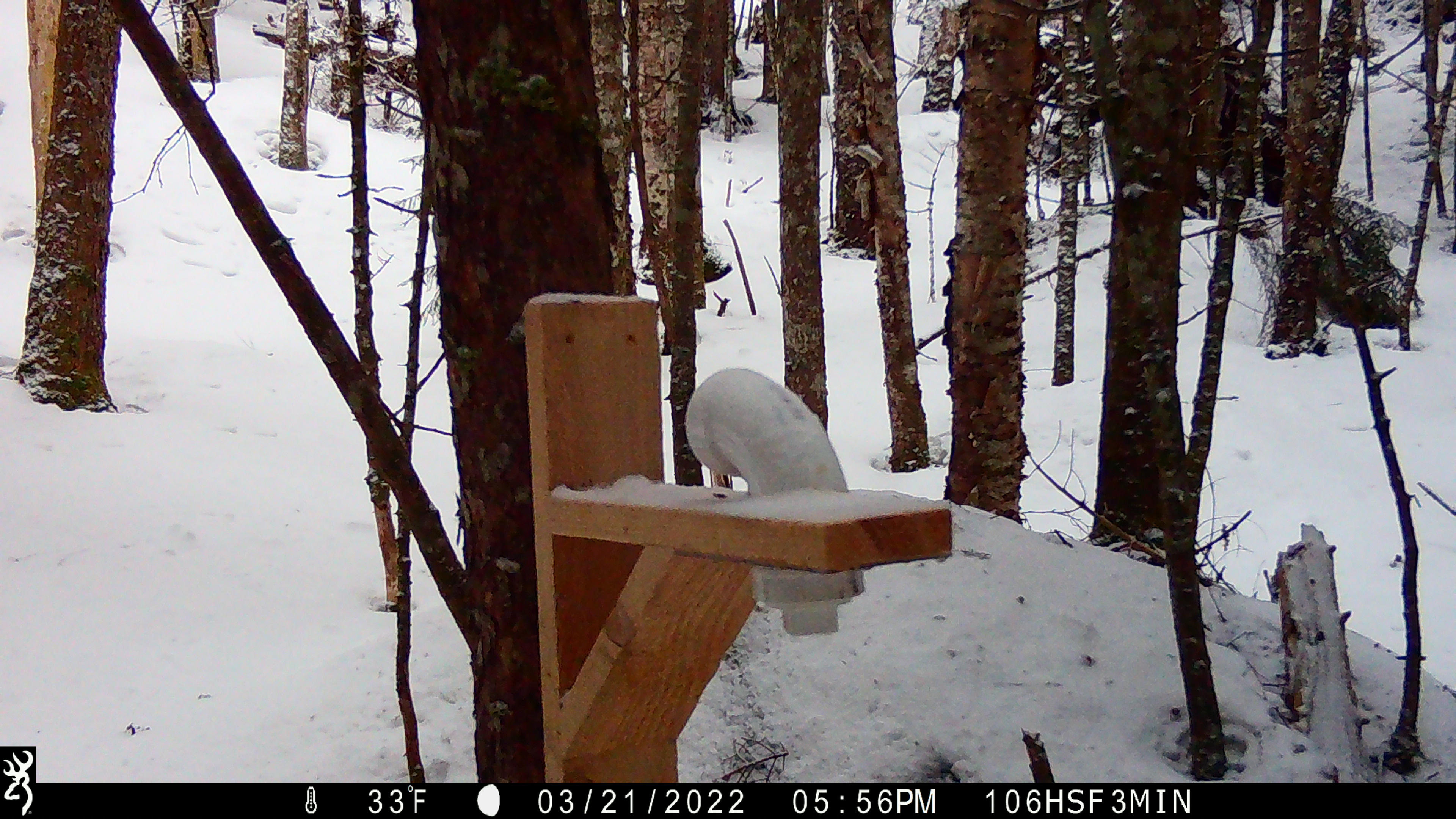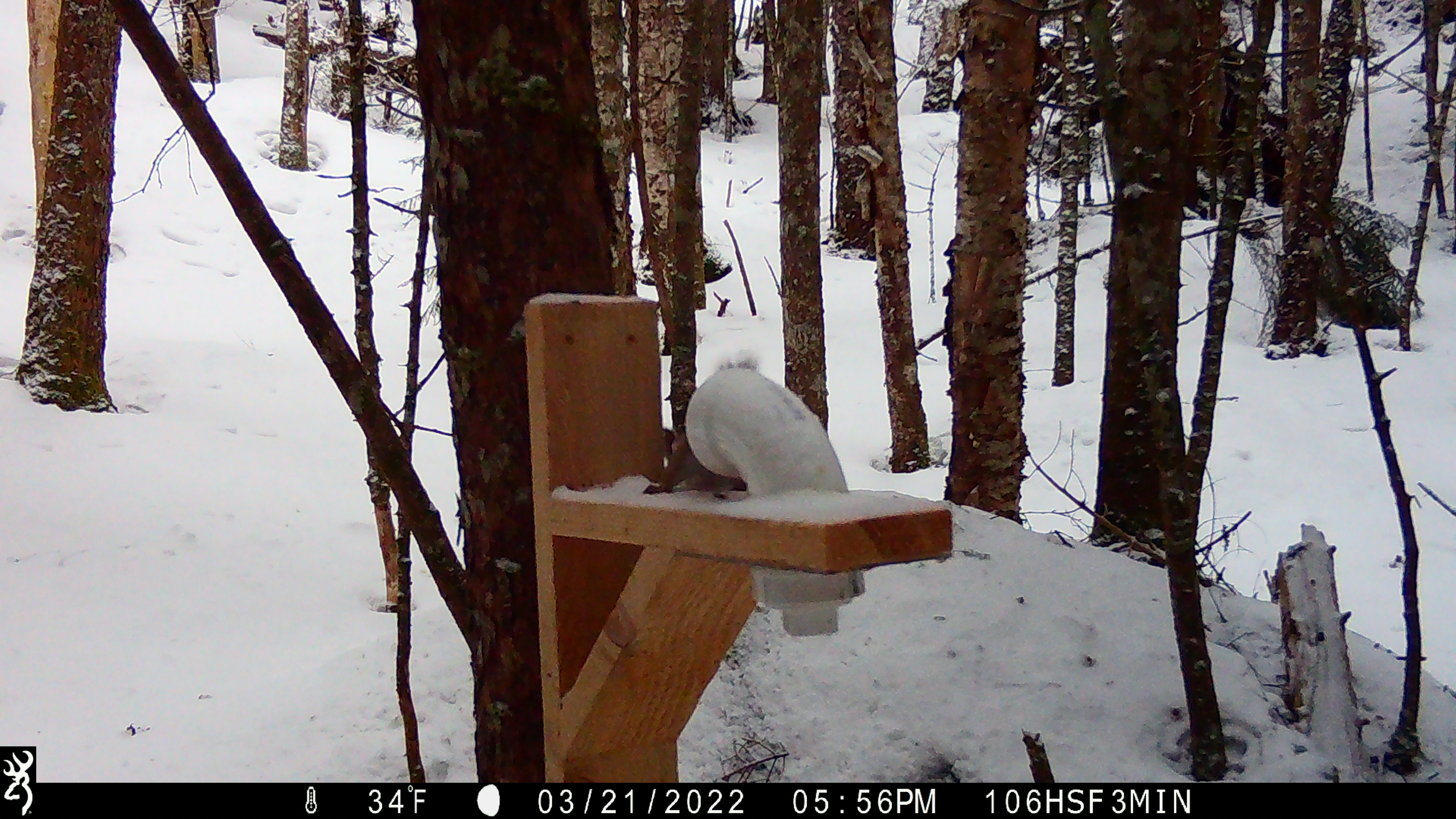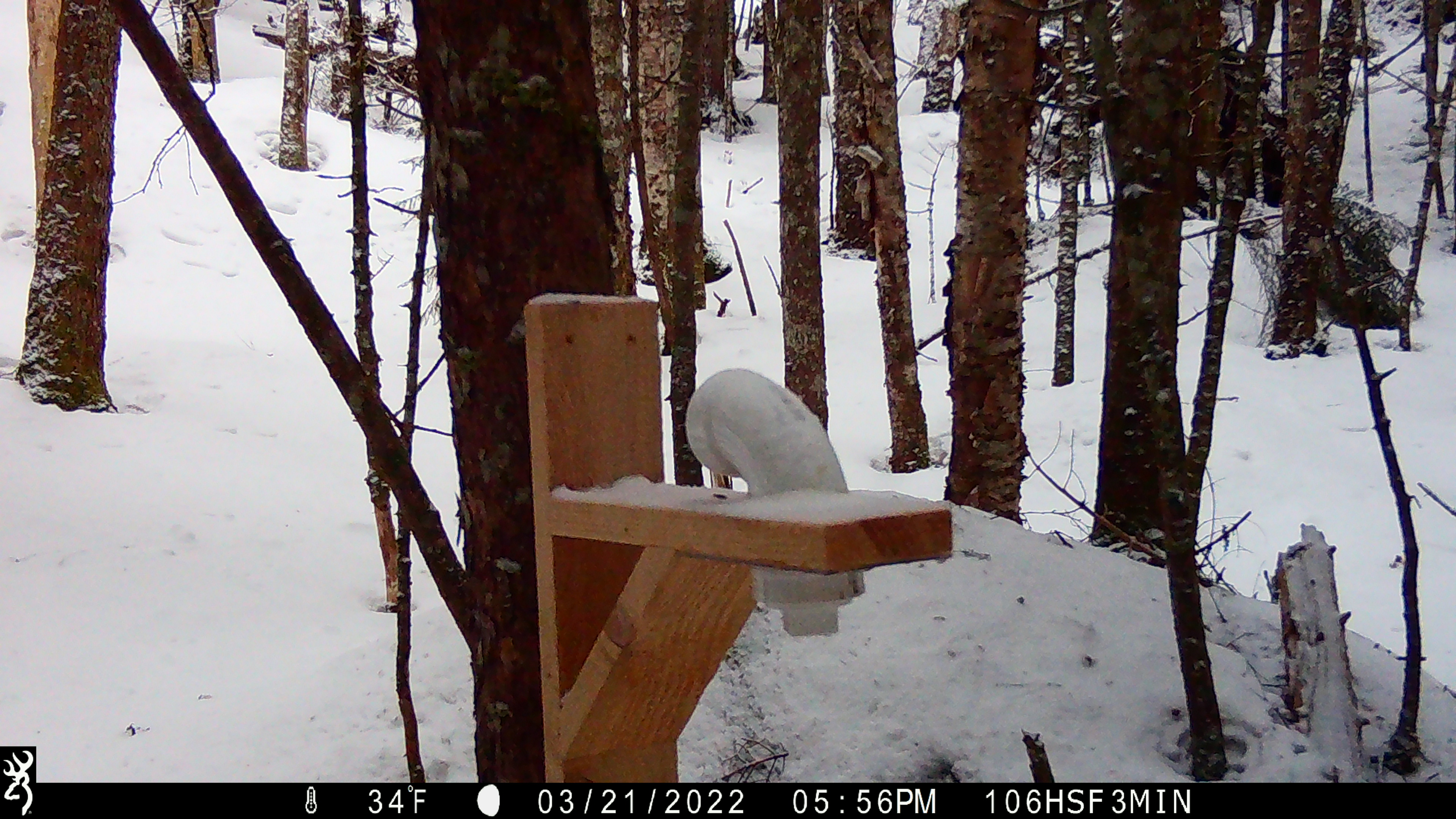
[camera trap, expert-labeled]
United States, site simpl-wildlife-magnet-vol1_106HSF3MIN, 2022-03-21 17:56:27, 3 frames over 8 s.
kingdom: Animalia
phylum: Chordata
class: Mammalia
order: Rodentia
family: Sciuridae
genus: Tamiasciurus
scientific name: Tamiasciurus hudsonicus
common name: red squirrel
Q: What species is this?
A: Red squirrel (Tamiasciurus hudsonicus).